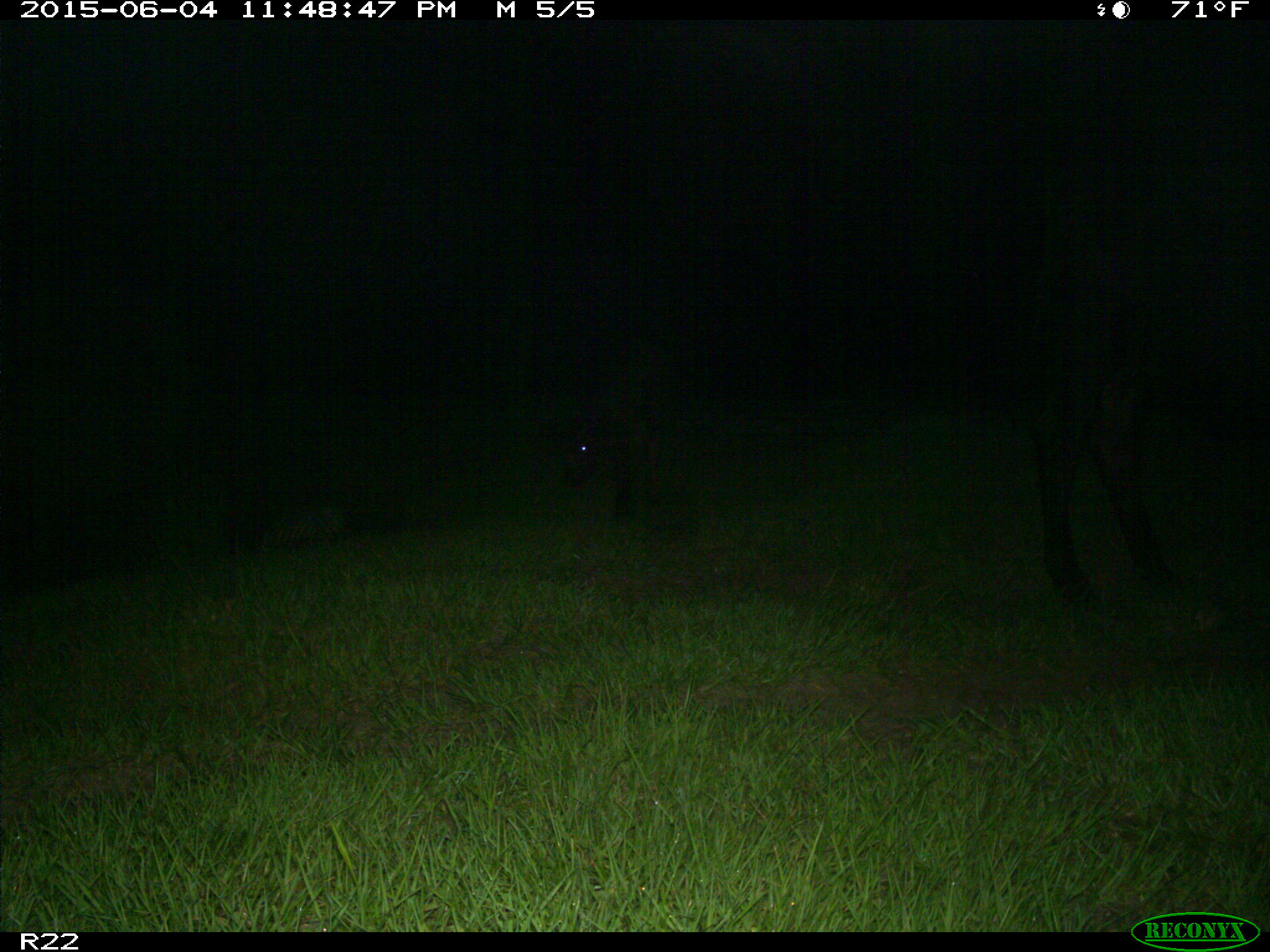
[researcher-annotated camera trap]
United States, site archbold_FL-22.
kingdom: Animalia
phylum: Chordata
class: Mammalia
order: Artiodactyla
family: Bovidae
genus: Bos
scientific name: Bos taurus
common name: domestic cow